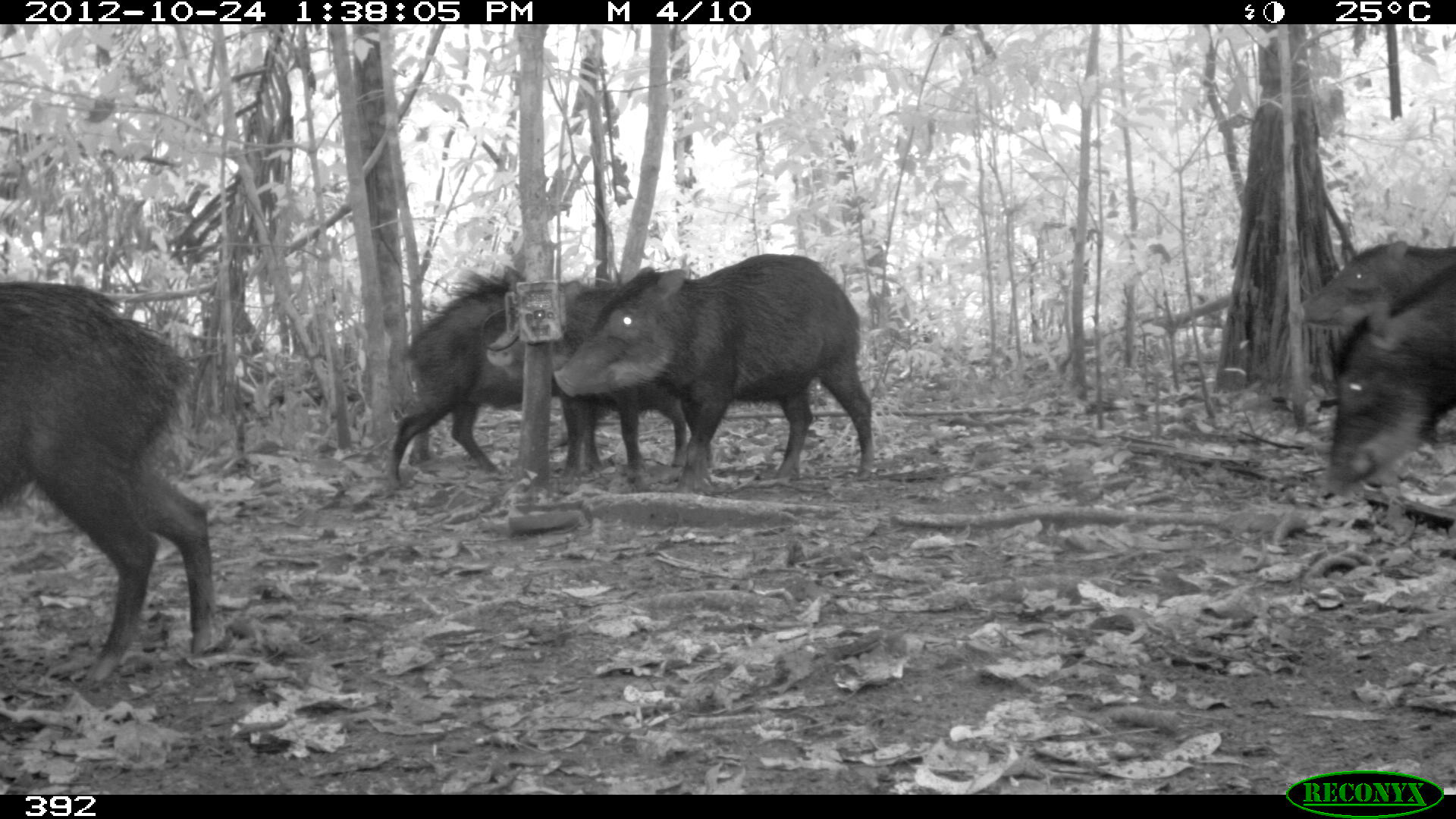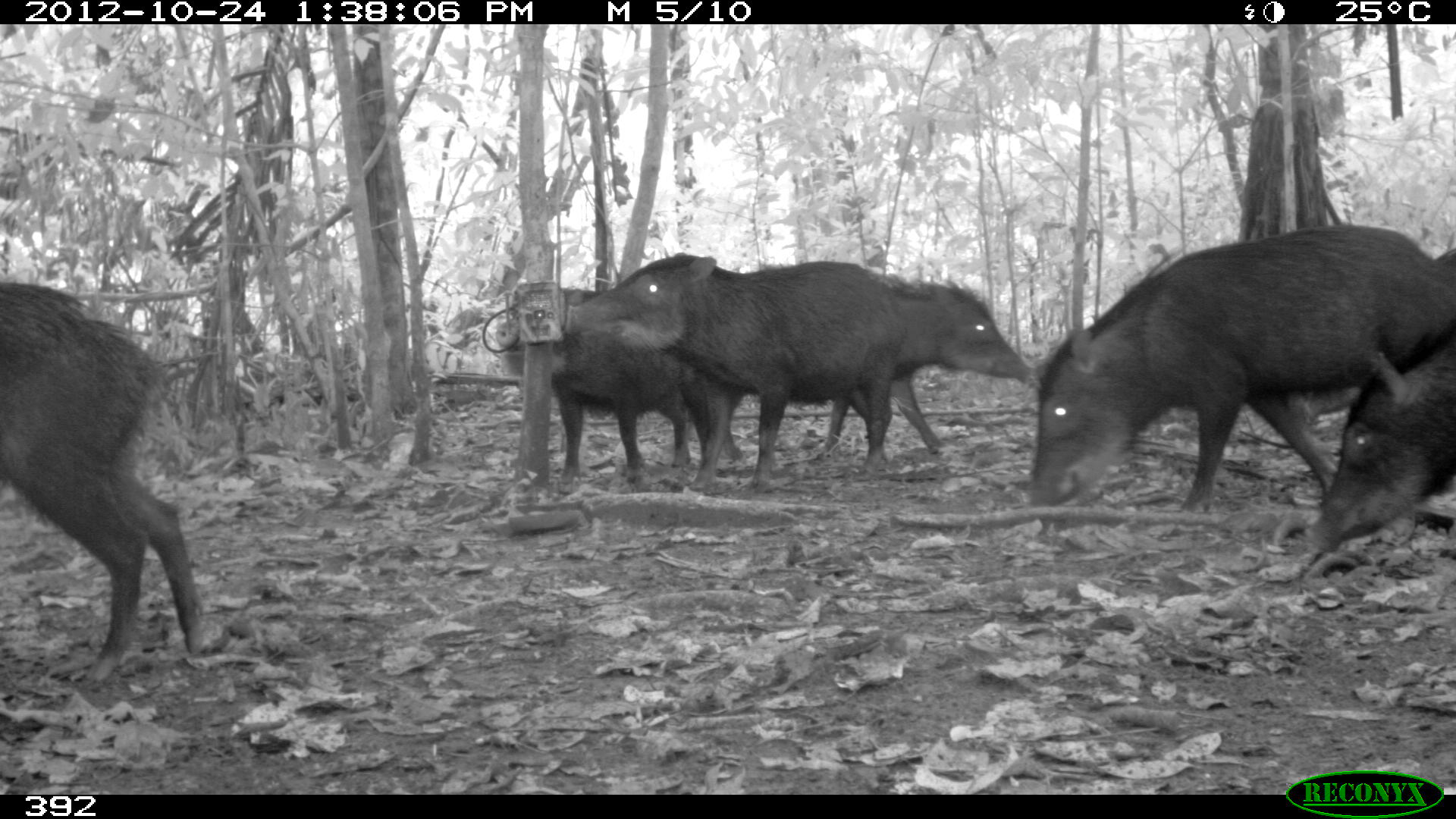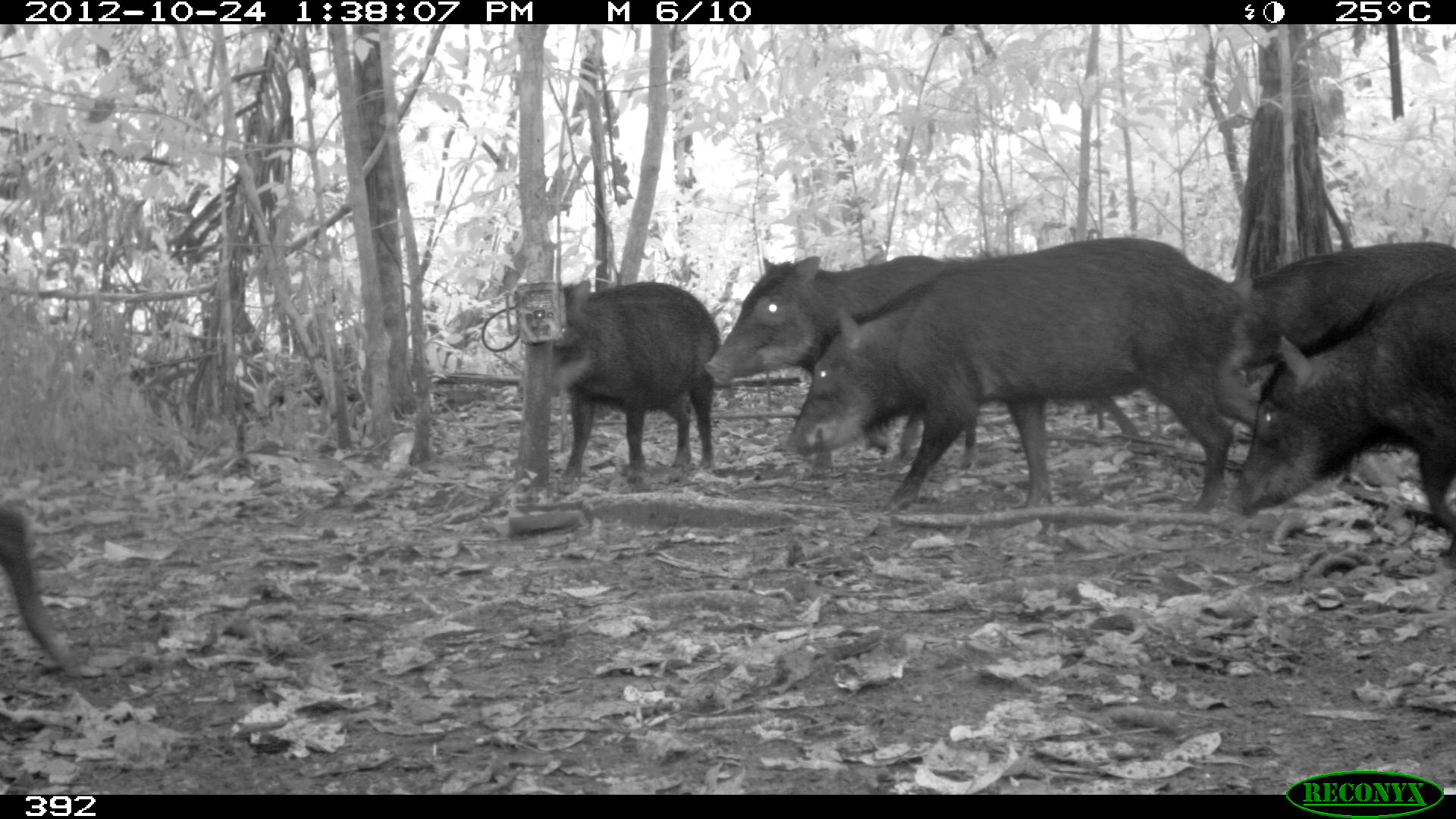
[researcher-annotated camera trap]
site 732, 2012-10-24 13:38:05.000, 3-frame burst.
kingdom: Animalia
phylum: Chordata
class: Mammalia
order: Artiodactyla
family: Tayassuidae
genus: Tayassu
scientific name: Tayassu pecari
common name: white-lipped peccary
Tayassu pecari (white-lipped peccary).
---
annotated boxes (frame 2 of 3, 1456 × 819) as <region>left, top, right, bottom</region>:
tayassu pecari: <region>1023, 222, 1456, 513</region>; <region>0, 280, 205, 680</region>; <region>566, 252, 902, 489</region>; <region>722, 272, 1030, 463</region>; <region>494, 285, 745, 483</region>; <region>1249, 245, 1455, 443</region>; <region>1302, 319, 1456, 557</region>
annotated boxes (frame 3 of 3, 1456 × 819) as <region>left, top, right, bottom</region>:
tayassu pecari: <region>783, 234, 1262, 514</region>; <region>1229, 264, 1456, 569</region>; <region>704, 253, 977, 470</region>; <region>510, 276, 723, 493</region>; <region>1229, 238, 1453, 376</region>; <region>0, 500, 79, 681</region>